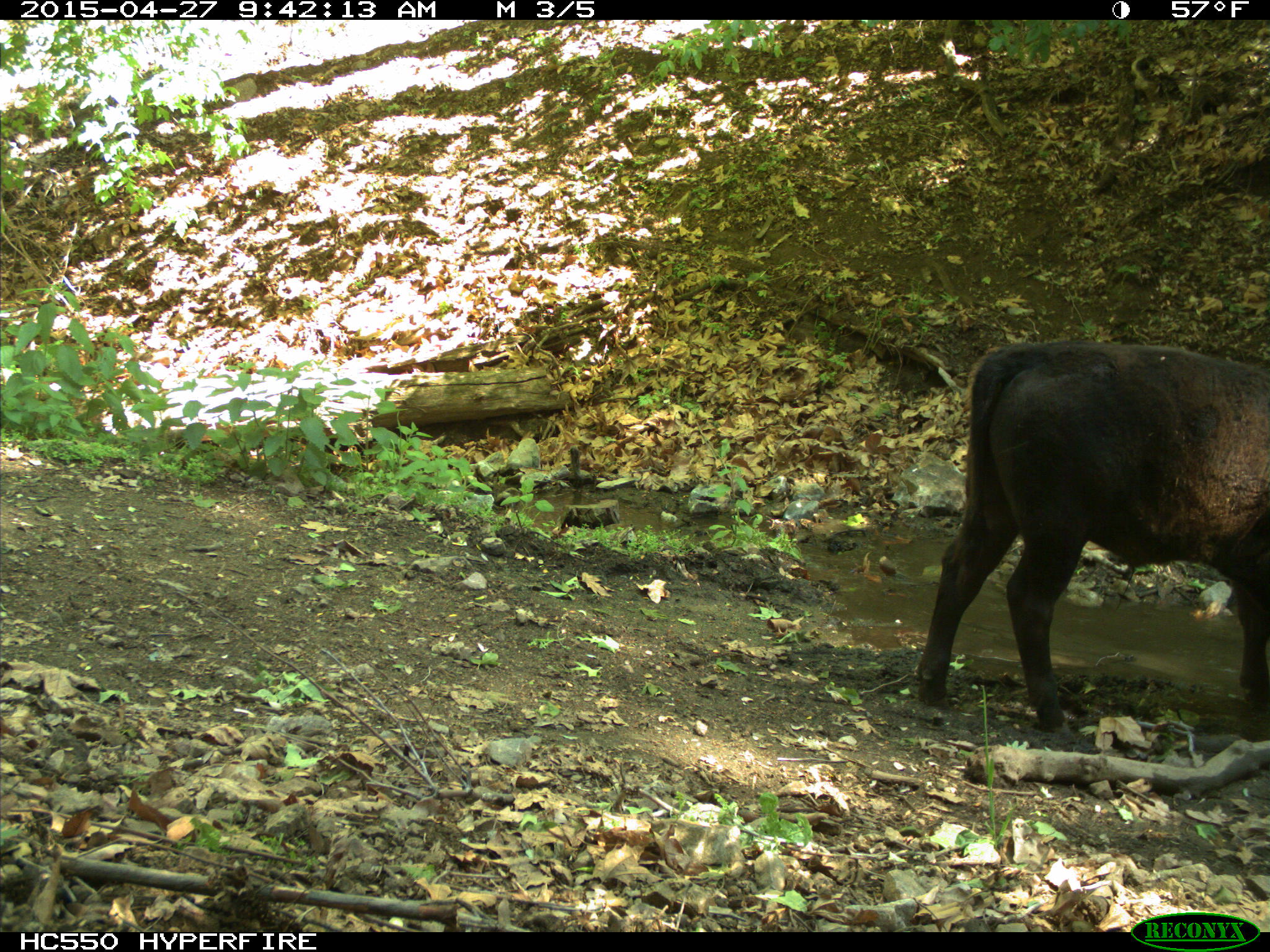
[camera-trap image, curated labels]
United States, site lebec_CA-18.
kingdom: Animalia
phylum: Chordata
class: Mammalia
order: Artiodactyla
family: Bovidae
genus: Bos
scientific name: Bos taurus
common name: domestic cow